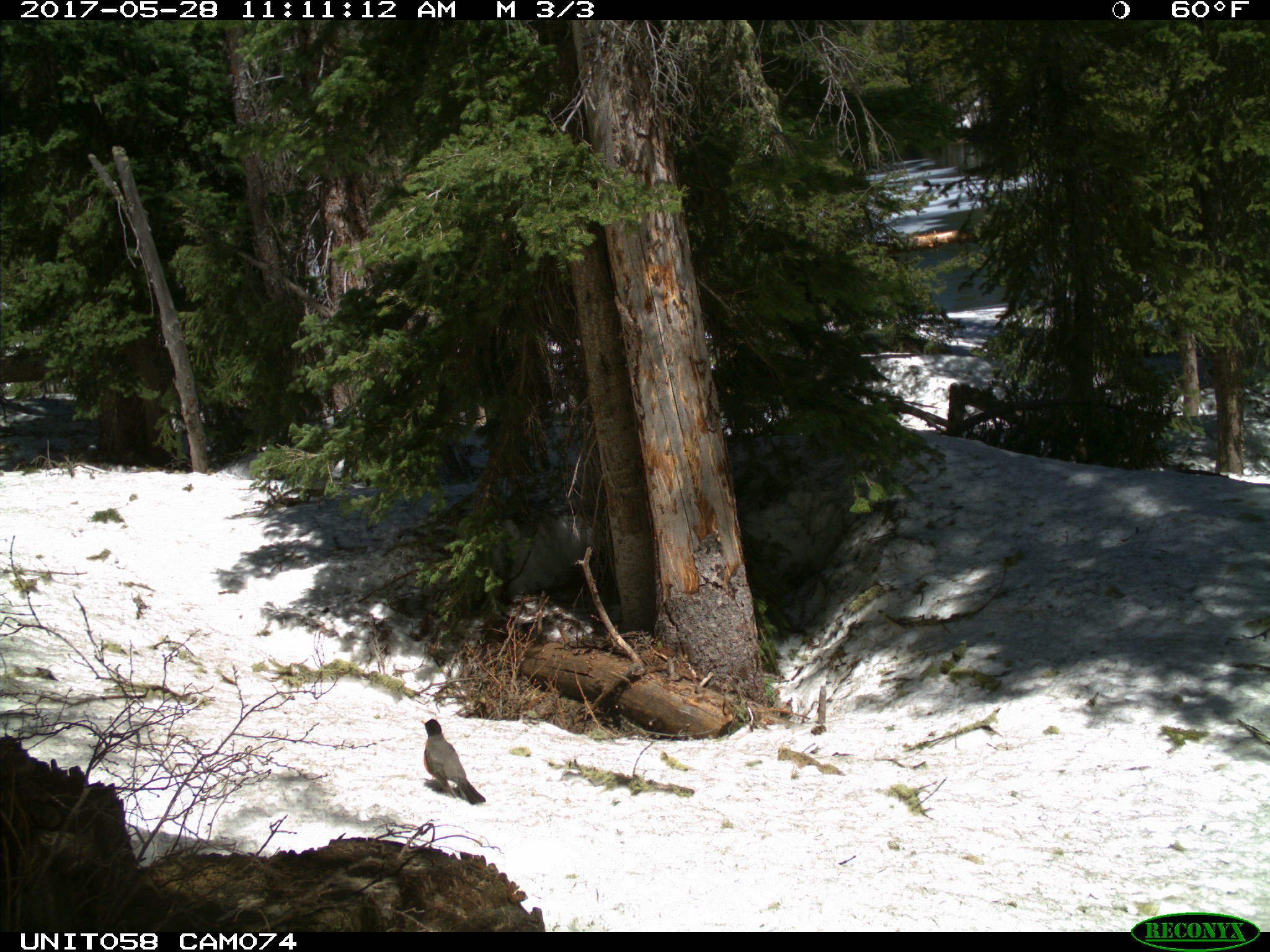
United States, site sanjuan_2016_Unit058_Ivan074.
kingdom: Animalia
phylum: Chordata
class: Aves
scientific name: Aves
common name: birds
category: unidentified bird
Unidentified bird (birds) (Aves).